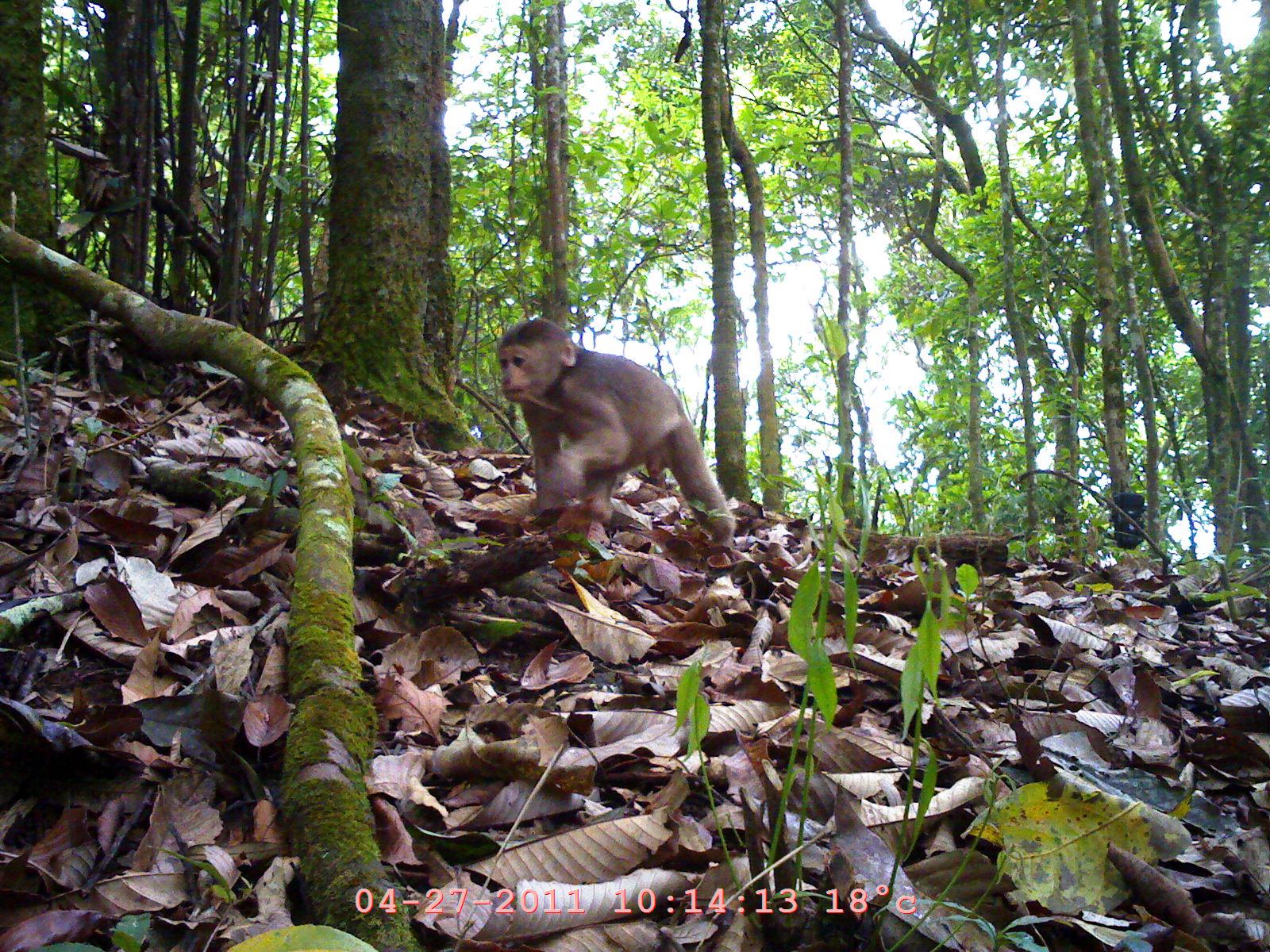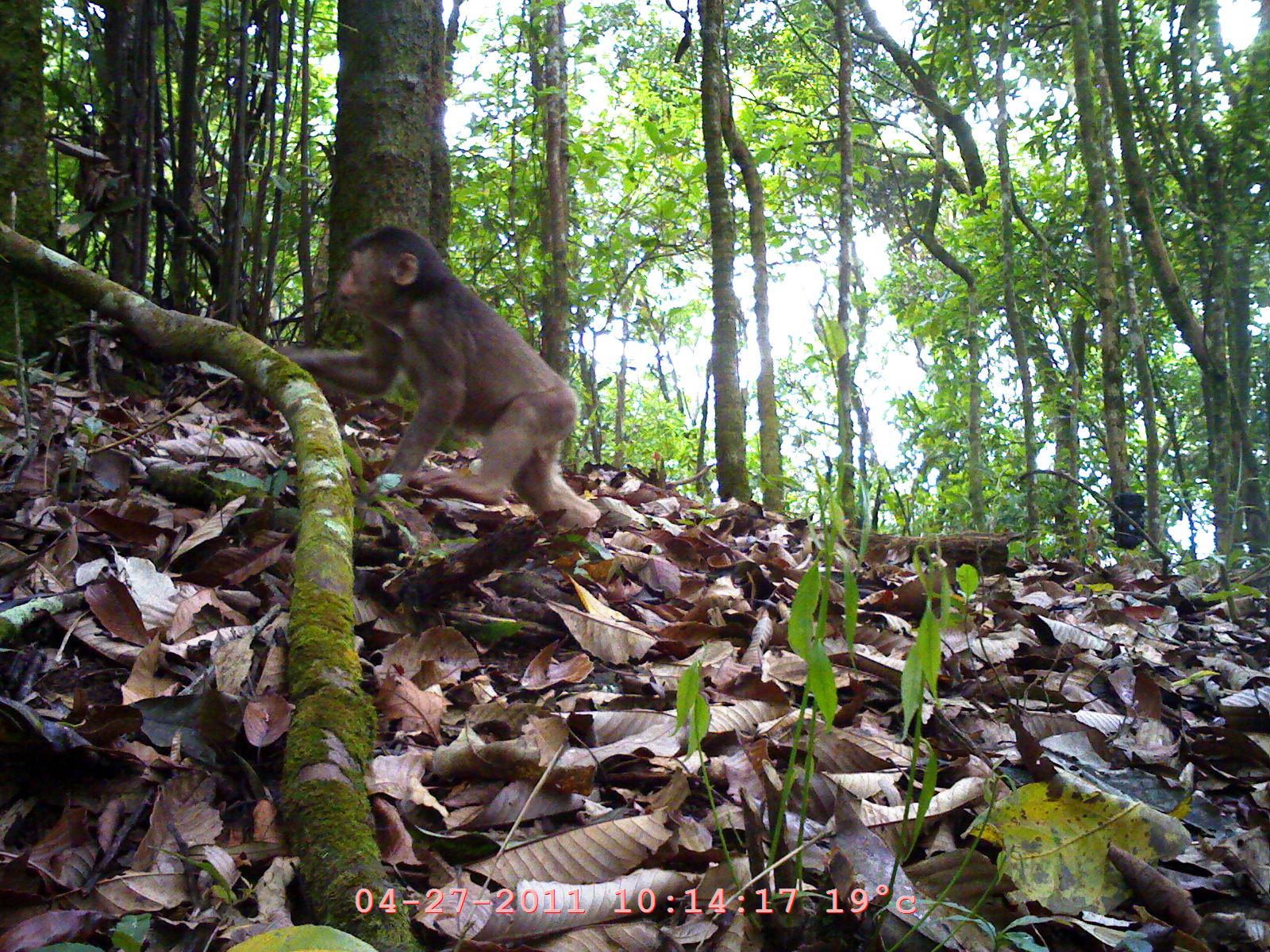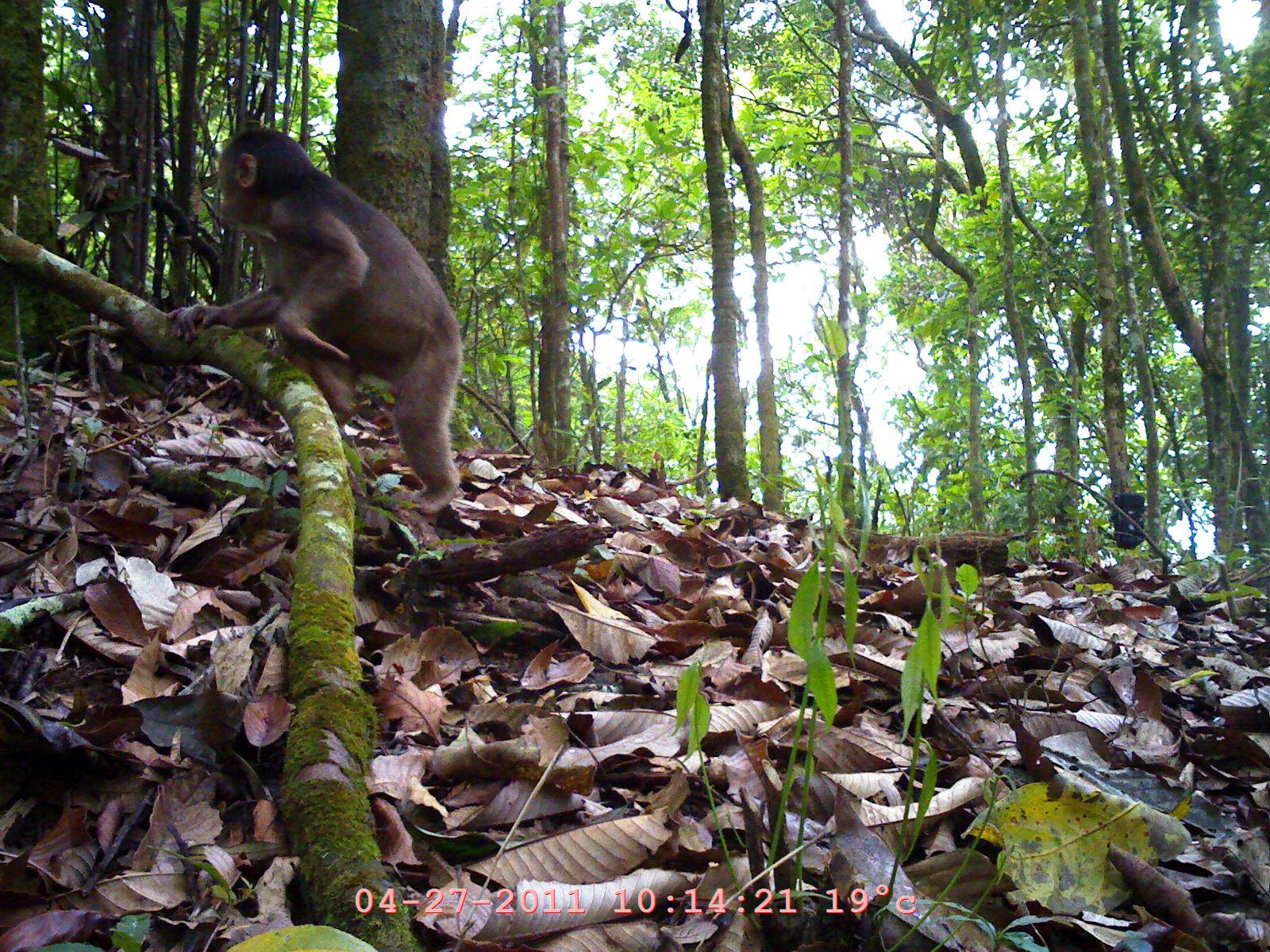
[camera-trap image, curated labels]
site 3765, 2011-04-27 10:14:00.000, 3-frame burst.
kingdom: Animalia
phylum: Chordata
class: Mammalia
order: Primates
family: Cercopithecidae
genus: Macaca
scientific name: Macaca arctoides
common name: stump-tailed macaque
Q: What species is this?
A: Macaca arctoides (stump-tailed macaque).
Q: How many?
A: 1.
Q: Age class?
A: Juvenile.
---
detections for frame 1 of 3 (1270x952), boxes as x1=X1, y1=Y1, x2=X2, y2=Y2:
macaca arctoides: x1=494, y1=315, x2=742, y2=546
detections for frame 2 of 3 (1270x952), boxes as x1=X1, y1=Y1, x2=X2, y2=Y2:
macaca arctoides: x1=277, y1=224, x2=600, y2=533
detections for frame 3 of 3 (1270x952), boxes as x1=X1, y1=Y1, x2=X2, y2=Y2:
macaca arctoides: x1=165, y1=126, x2=465, y2=516